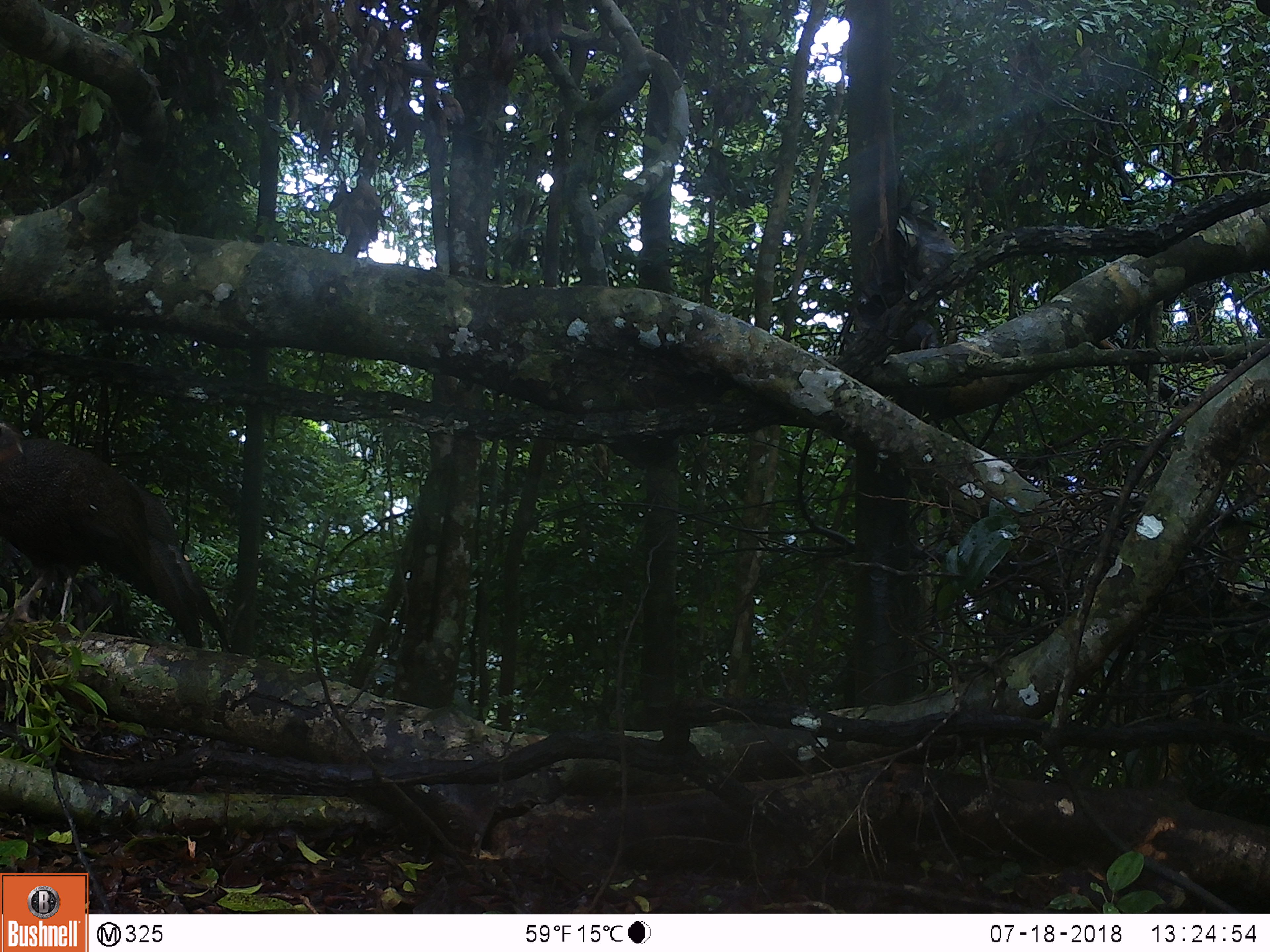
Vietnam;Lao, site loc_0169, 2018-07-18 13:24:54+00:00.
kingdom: Animalia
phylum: Chordata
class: Aves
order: Galliformes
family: Phasianidae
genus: Rheinardia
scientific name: Rheinardia ocellata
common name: crested argus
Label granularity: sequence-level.